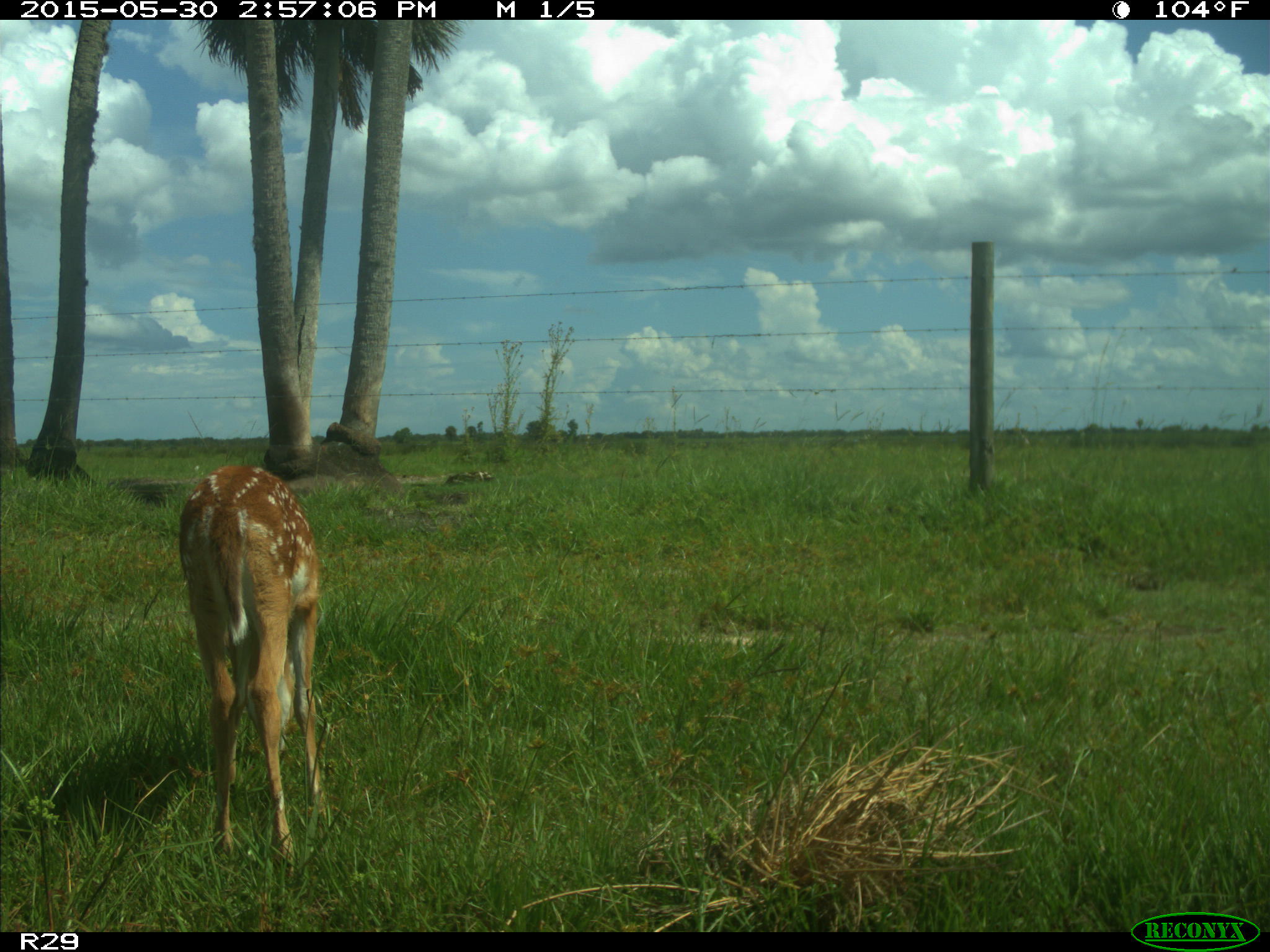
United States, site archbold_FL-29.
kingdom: Animalia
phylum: Chordata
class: Mammalia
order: Artiodactyla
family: Cervidae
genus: Odocoileus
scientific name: Odocoileus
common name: deer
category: unidentified deer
Unidentified deer (deer) (Odocoileus).